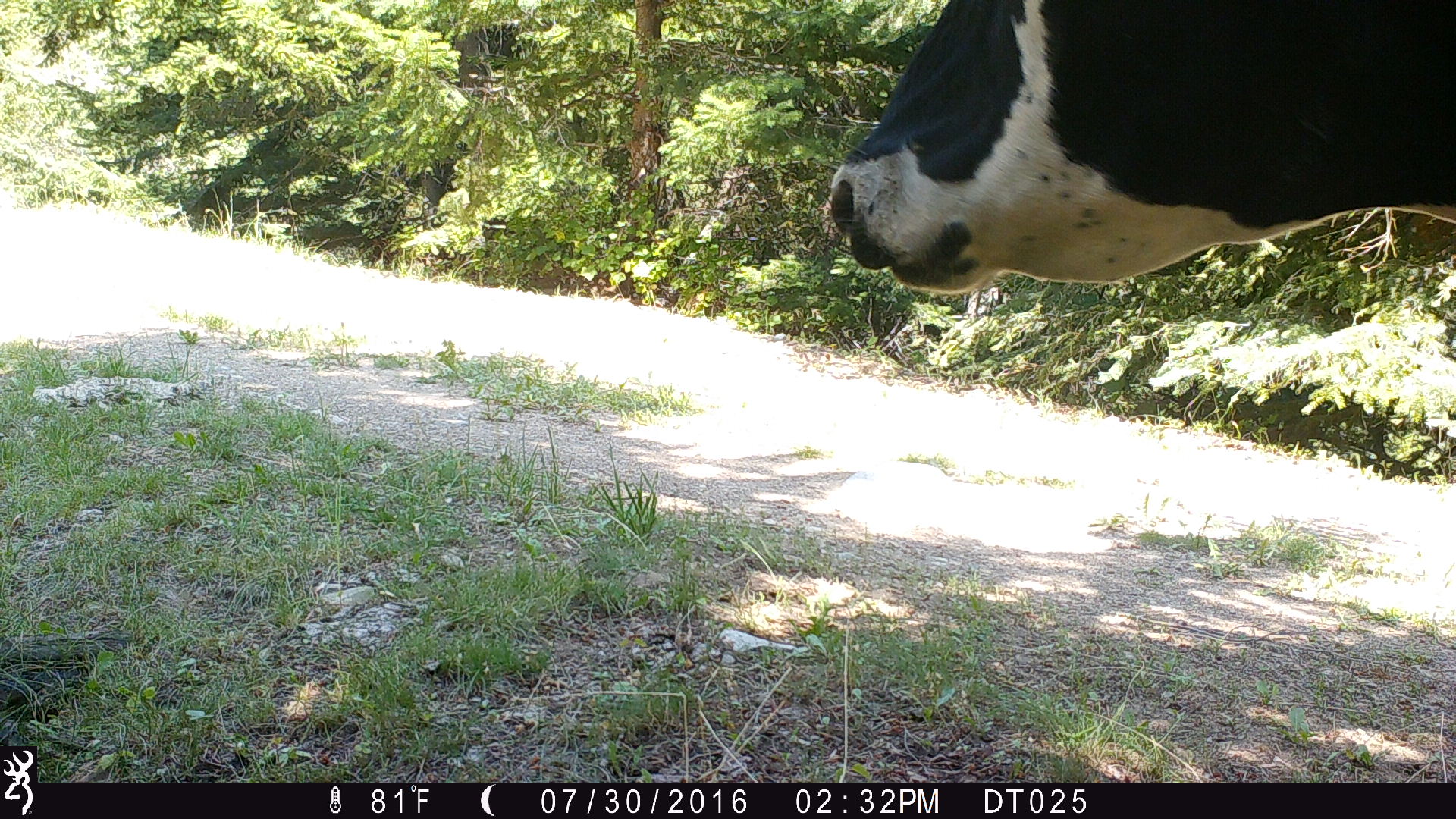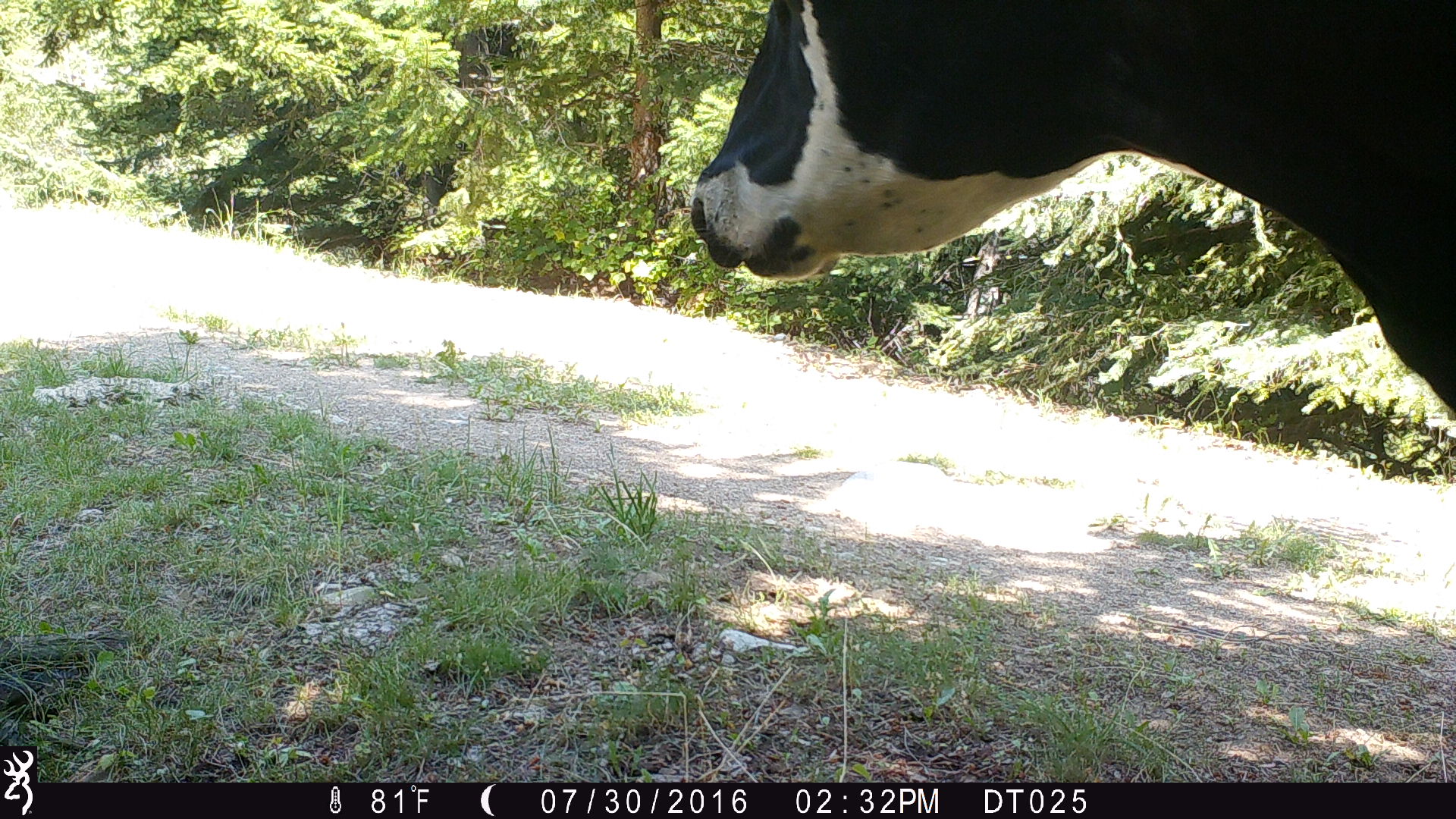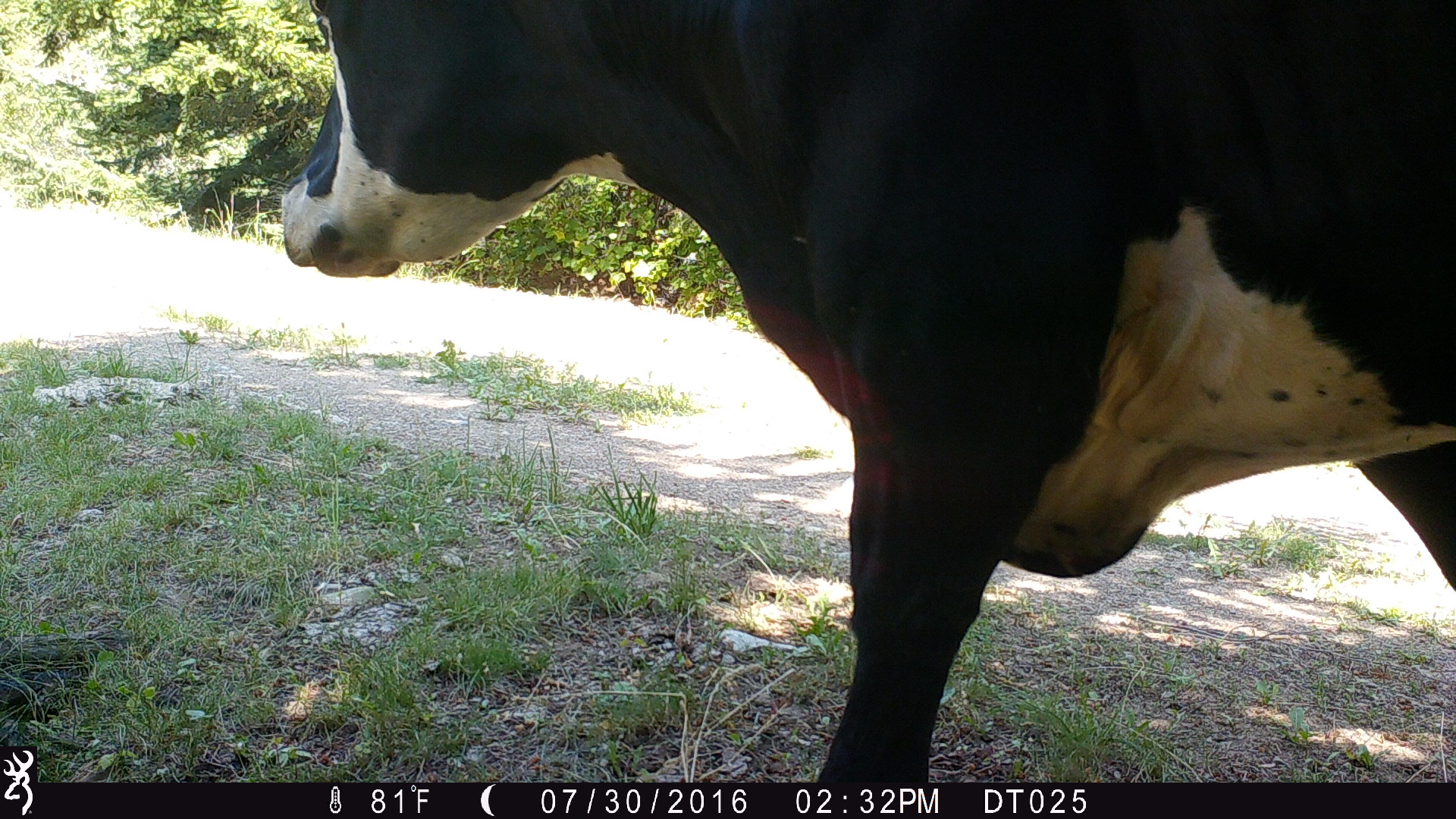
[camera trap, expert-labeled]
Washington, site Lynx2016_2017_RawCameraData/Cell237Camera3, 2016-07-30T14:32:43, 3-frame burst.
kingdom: Animalia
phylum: Chordata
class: Mammalia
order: Artiodactyla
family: Bovidae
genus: Bos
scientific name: Bos taurus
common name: domestic cattle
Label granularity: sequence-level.